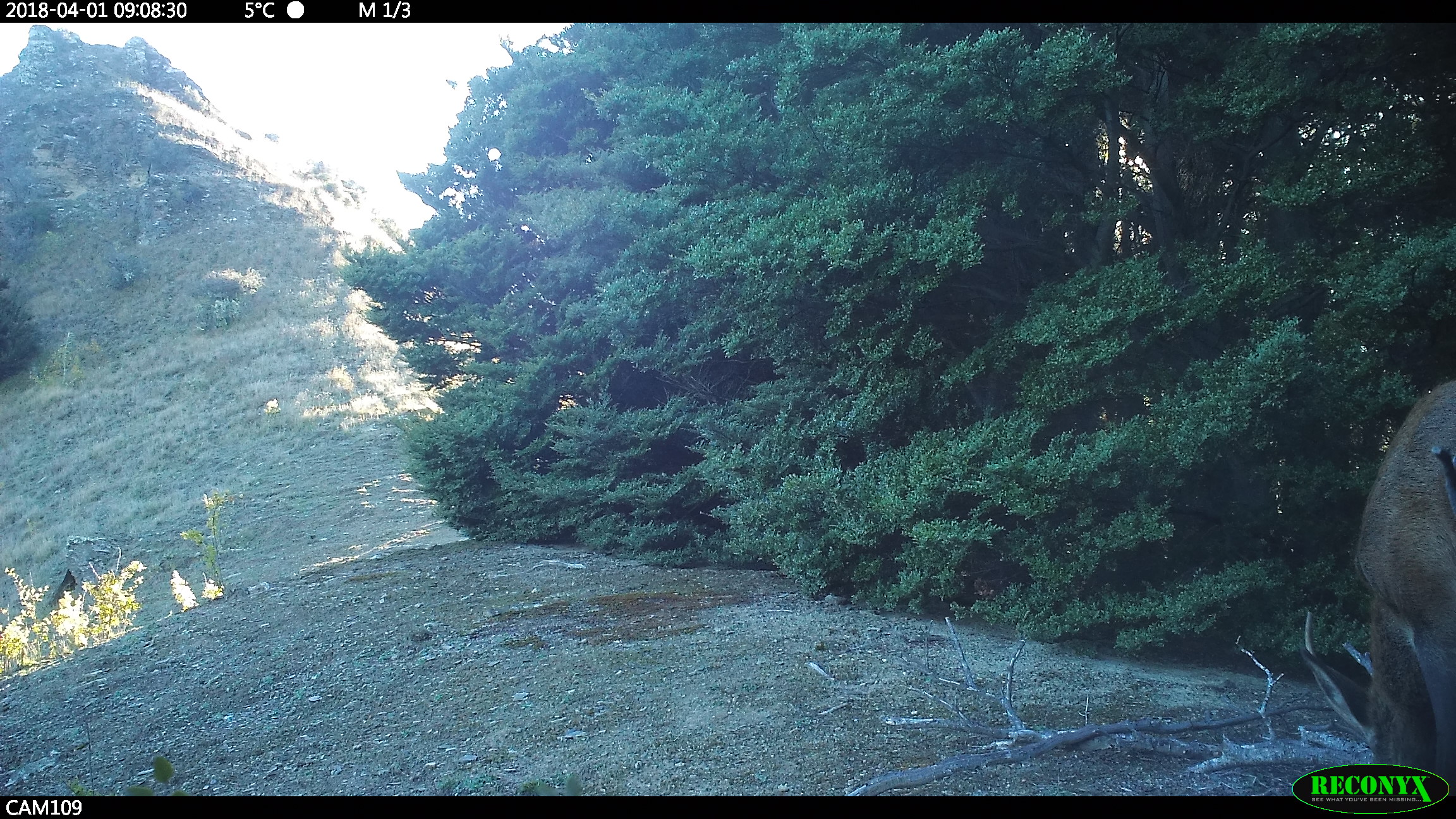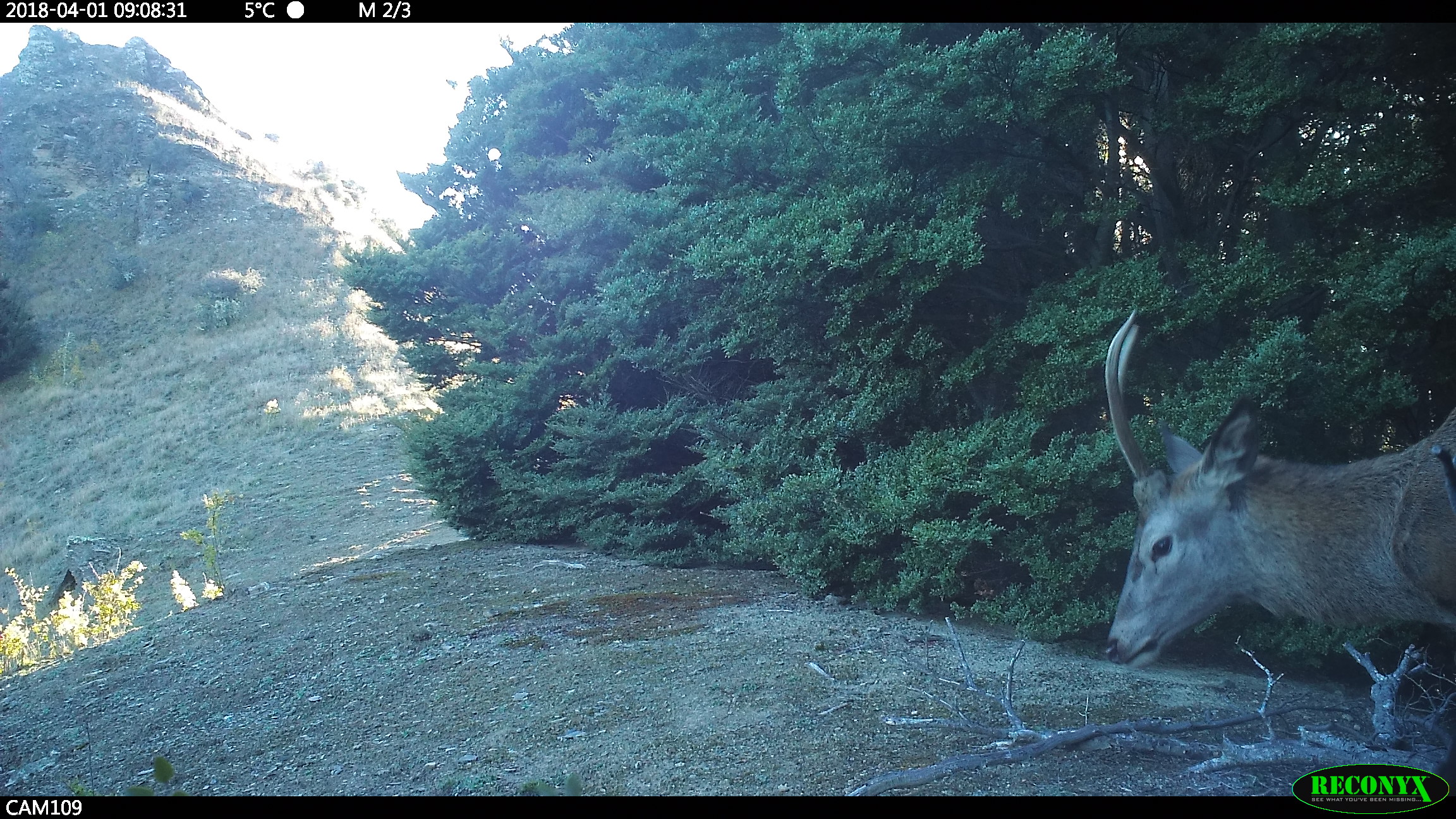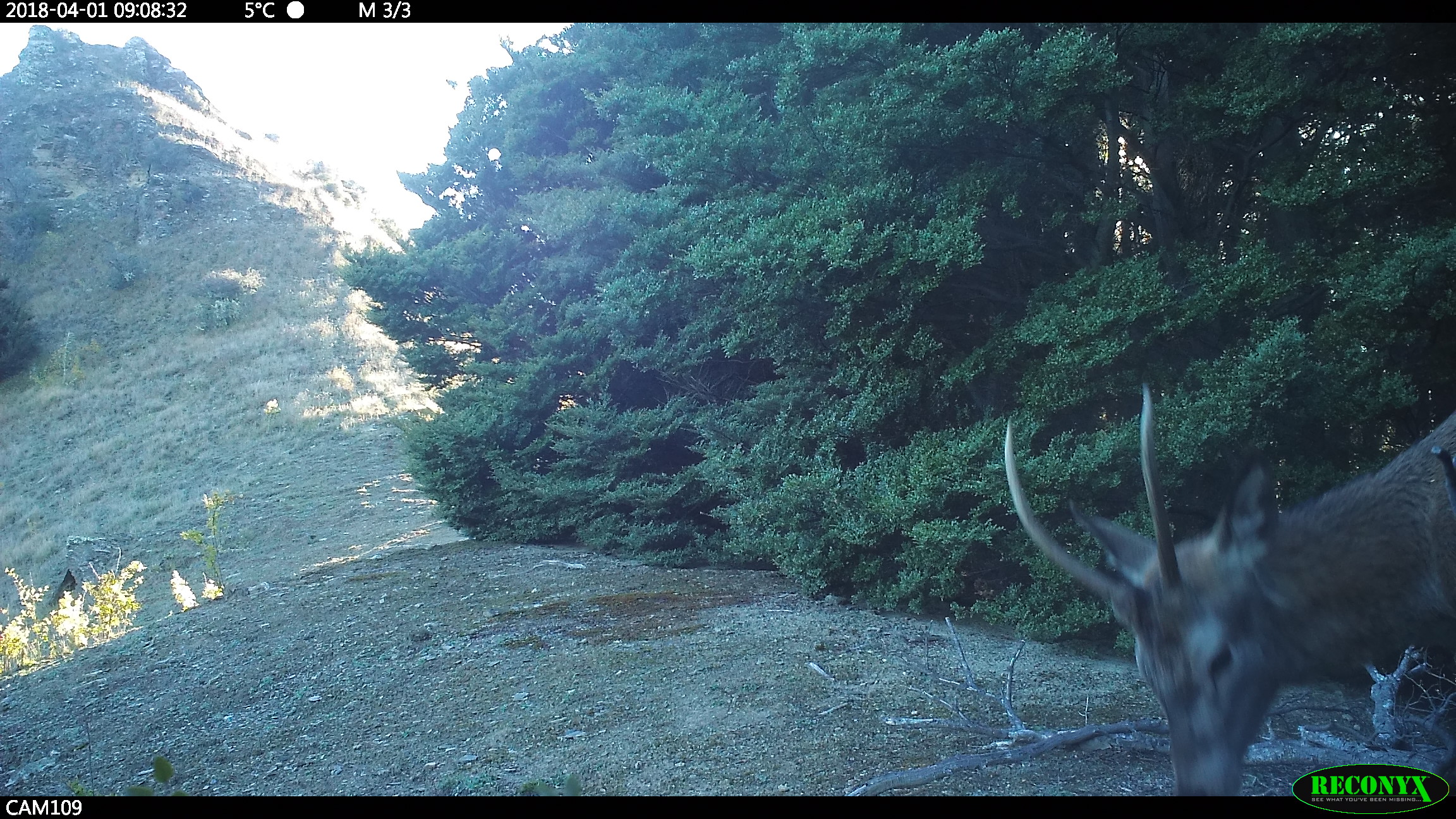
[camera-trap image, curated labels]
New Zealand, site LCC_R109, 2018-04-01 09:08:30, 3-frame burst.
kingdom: Animalia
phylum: Chordata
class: Mammalia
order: Artiodactyla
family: Cervidae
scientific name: Cervidae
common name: deer